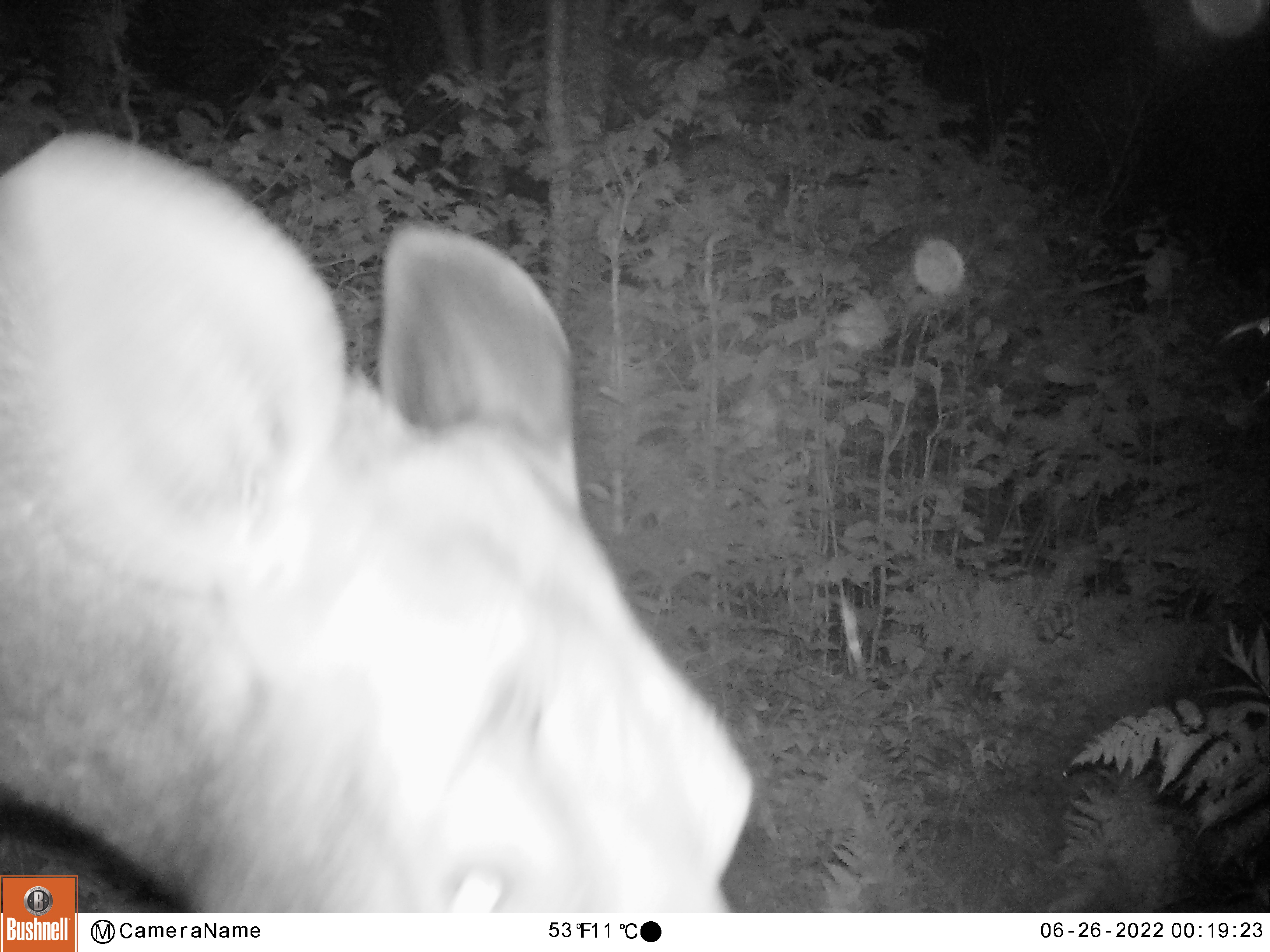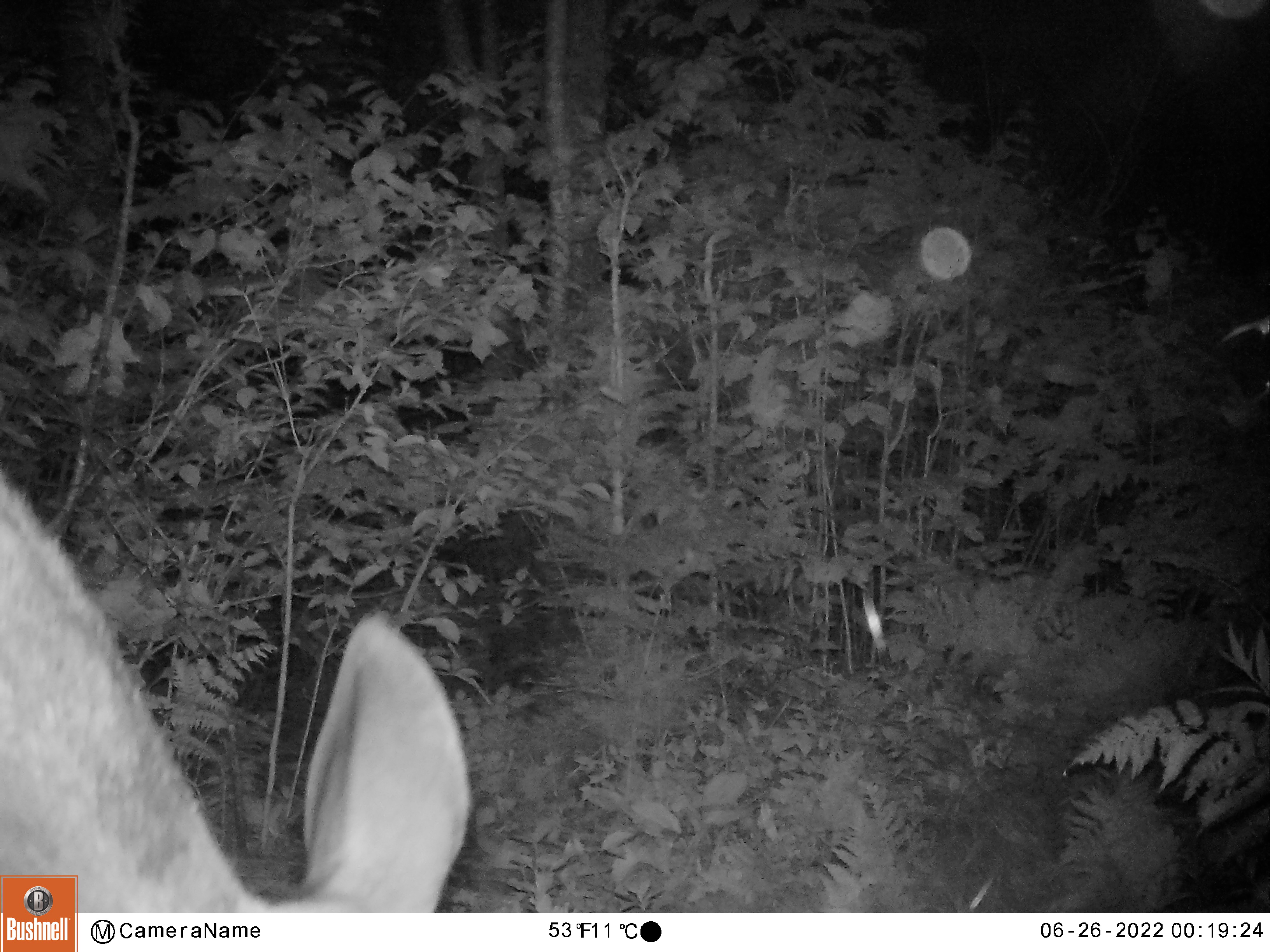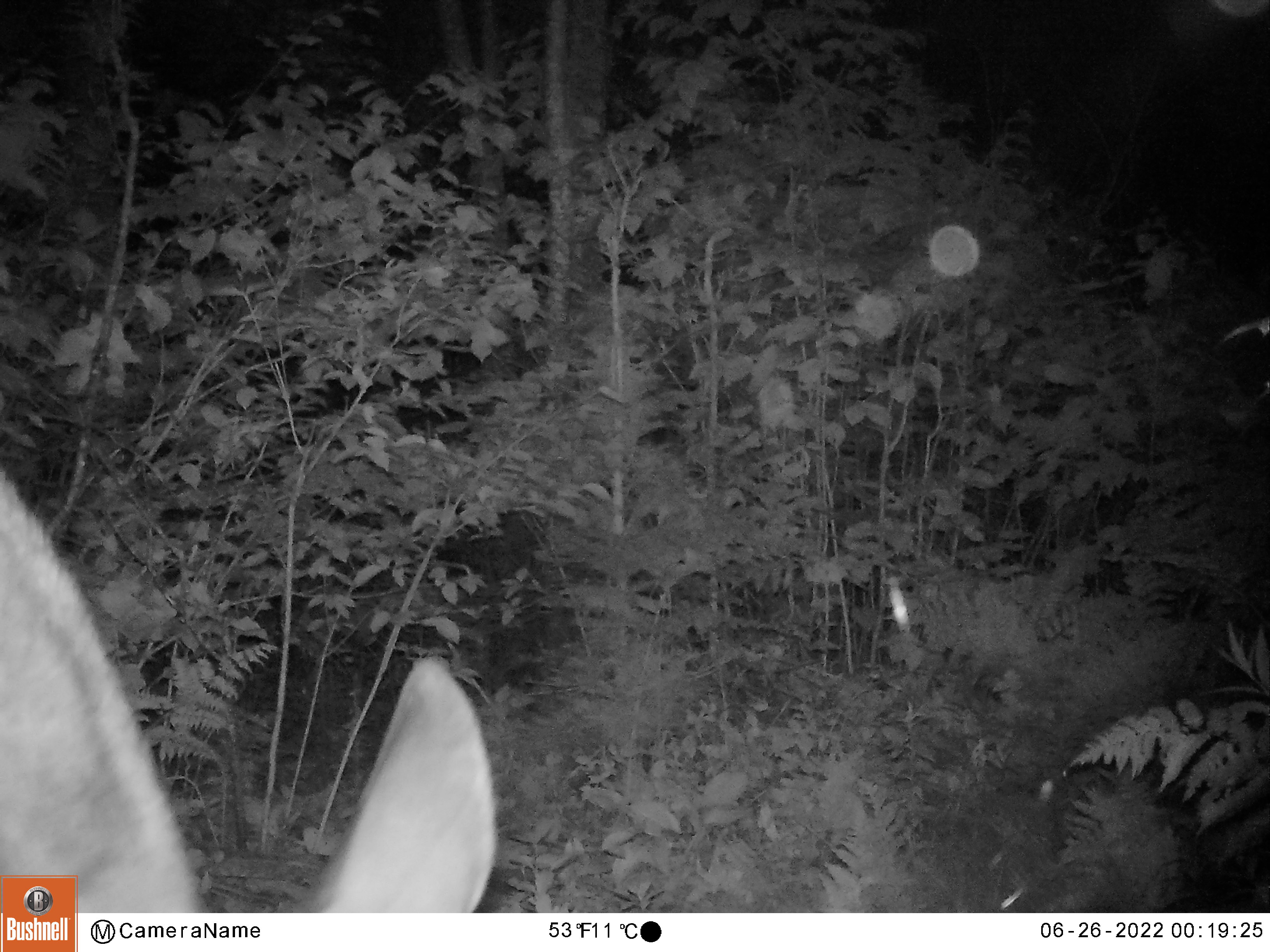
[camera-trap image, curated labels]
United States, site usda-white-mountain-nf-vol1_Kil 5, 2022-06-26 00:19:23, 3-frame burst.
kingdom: Animalia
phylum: Chordata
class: Mammalia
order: Artiodactyla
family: Cervidae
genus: Alces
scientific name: Alces alces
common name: moose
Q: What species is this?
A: Moose (Alces alces).